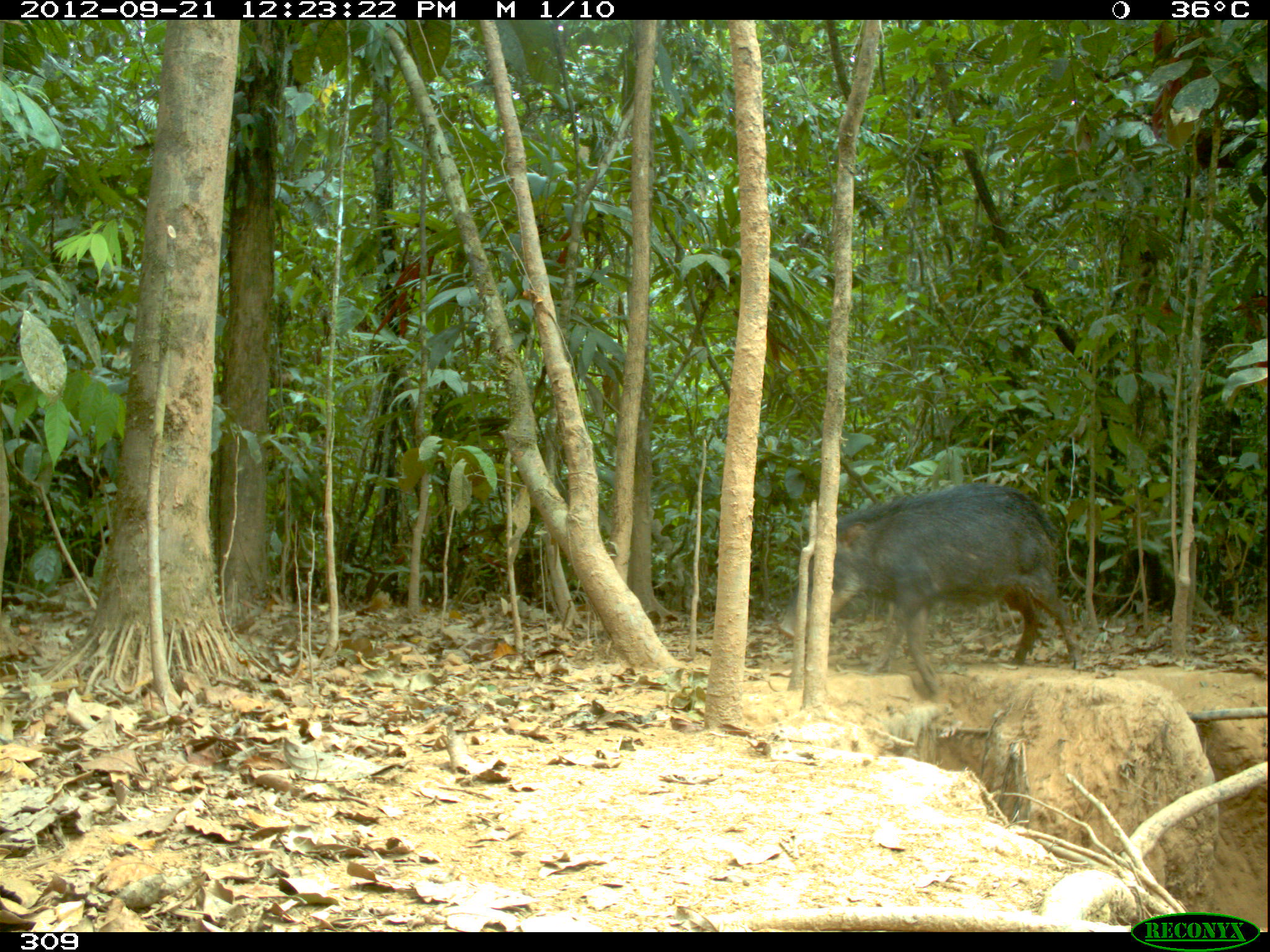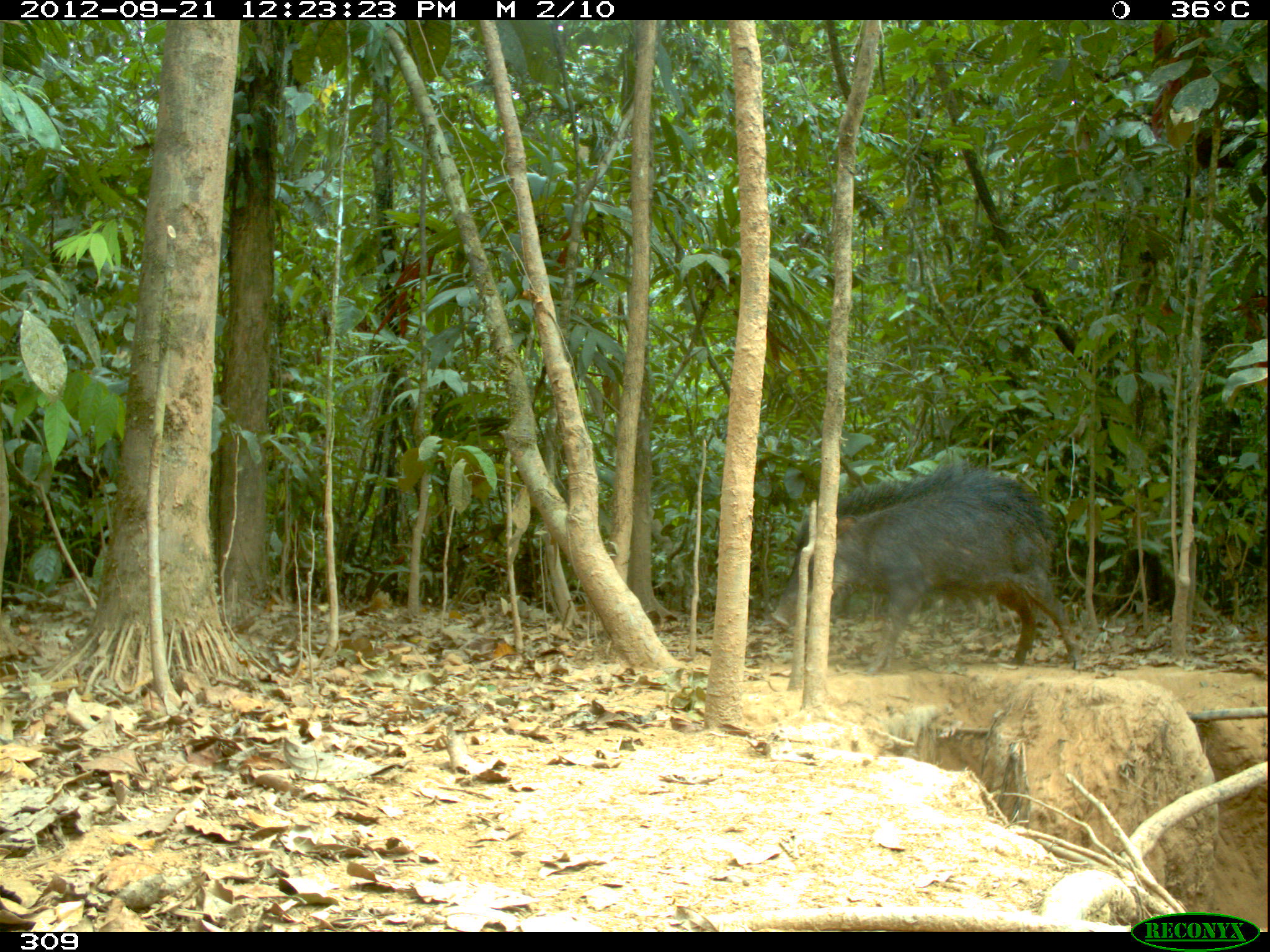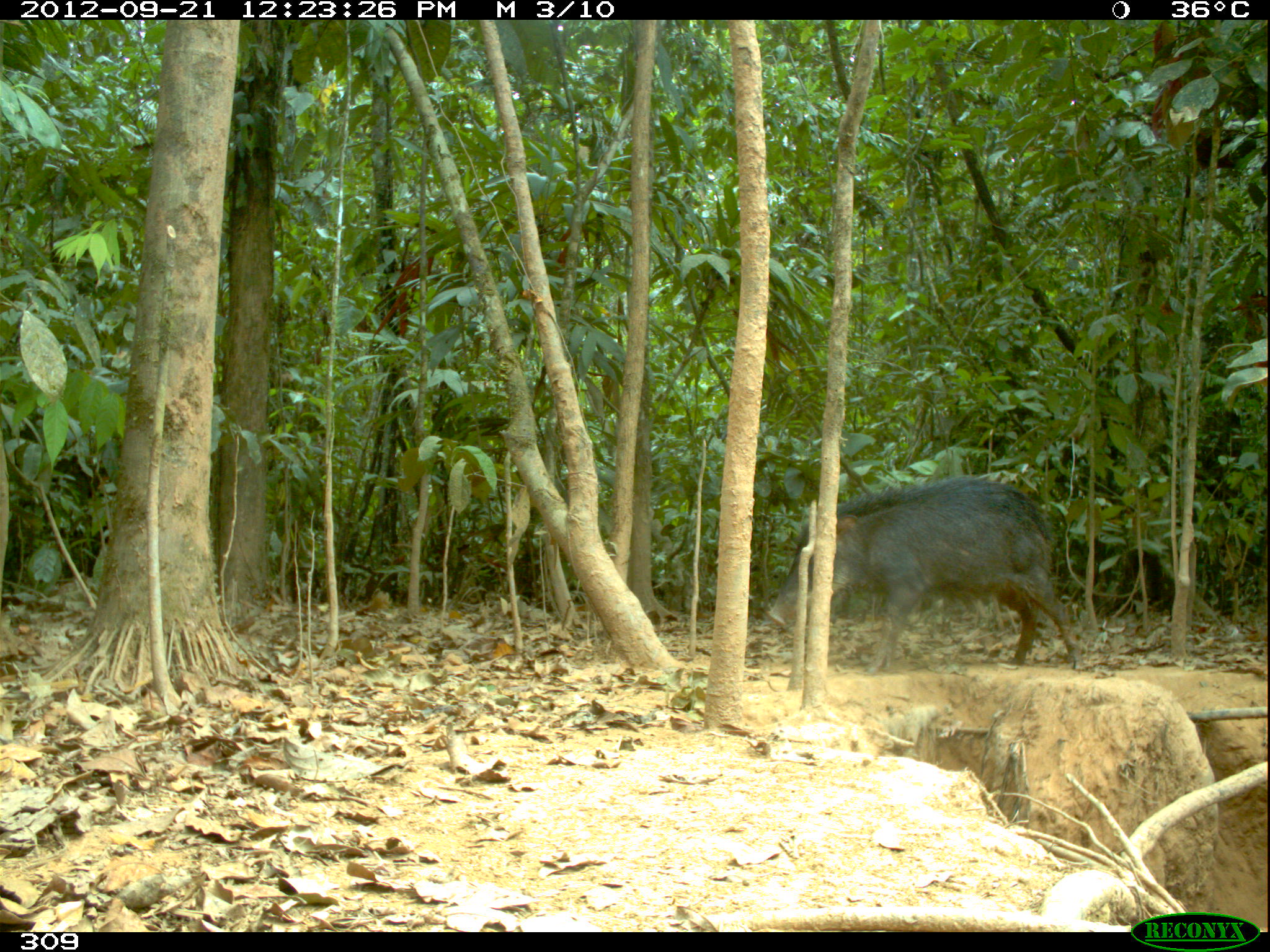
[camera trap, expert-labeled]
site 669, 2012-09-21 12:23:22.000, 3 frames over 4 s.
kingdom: Animalia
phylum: Chordata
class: Mammalia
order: Artiodactyla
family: Tayassuidae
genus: Tayassu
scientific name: Tayassu pecari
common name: white-lipped peccary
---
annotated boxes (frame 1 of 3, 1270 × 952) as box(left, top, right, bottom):
tayassu pecari: box(775, 478, 1085, 696)